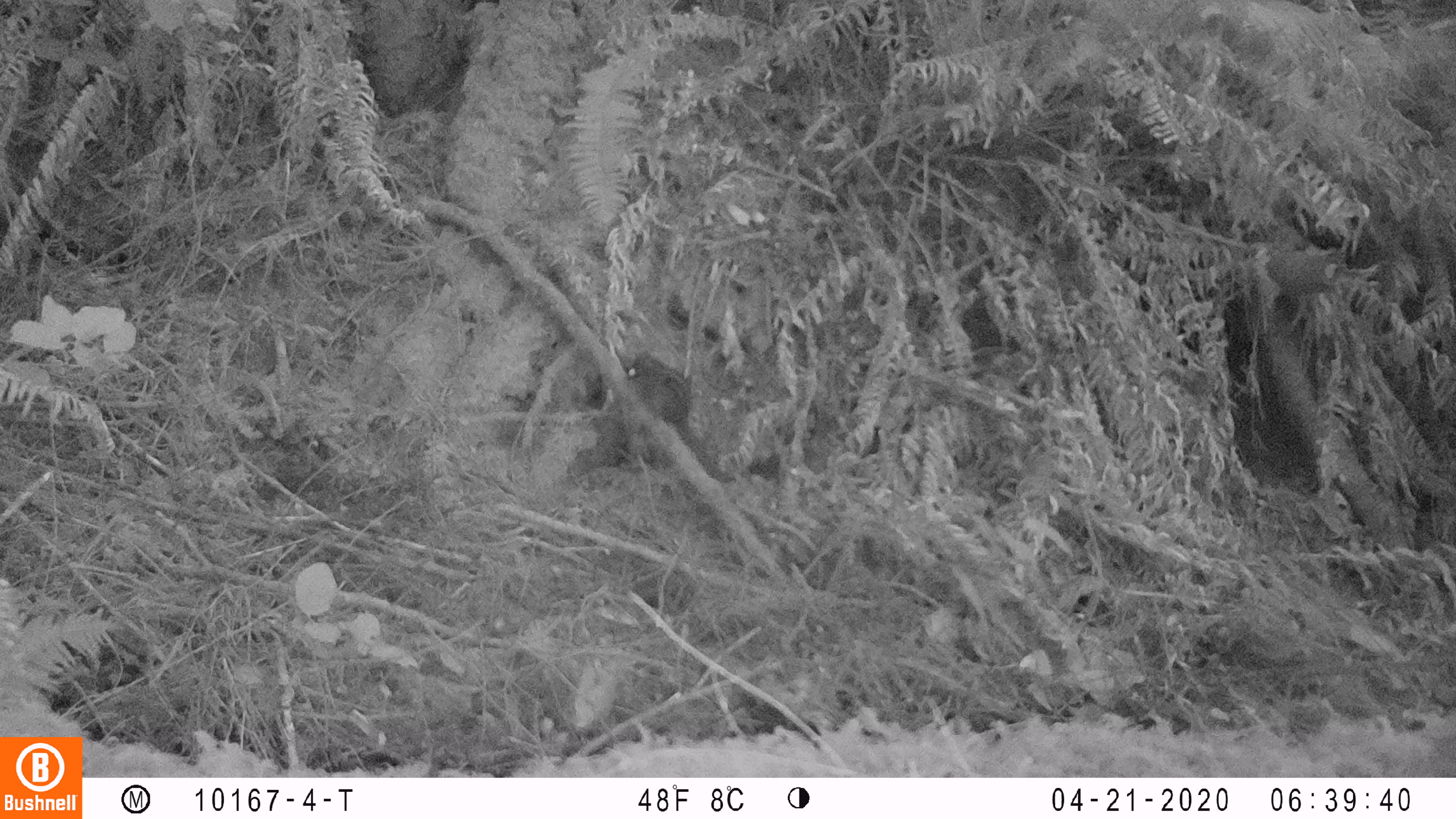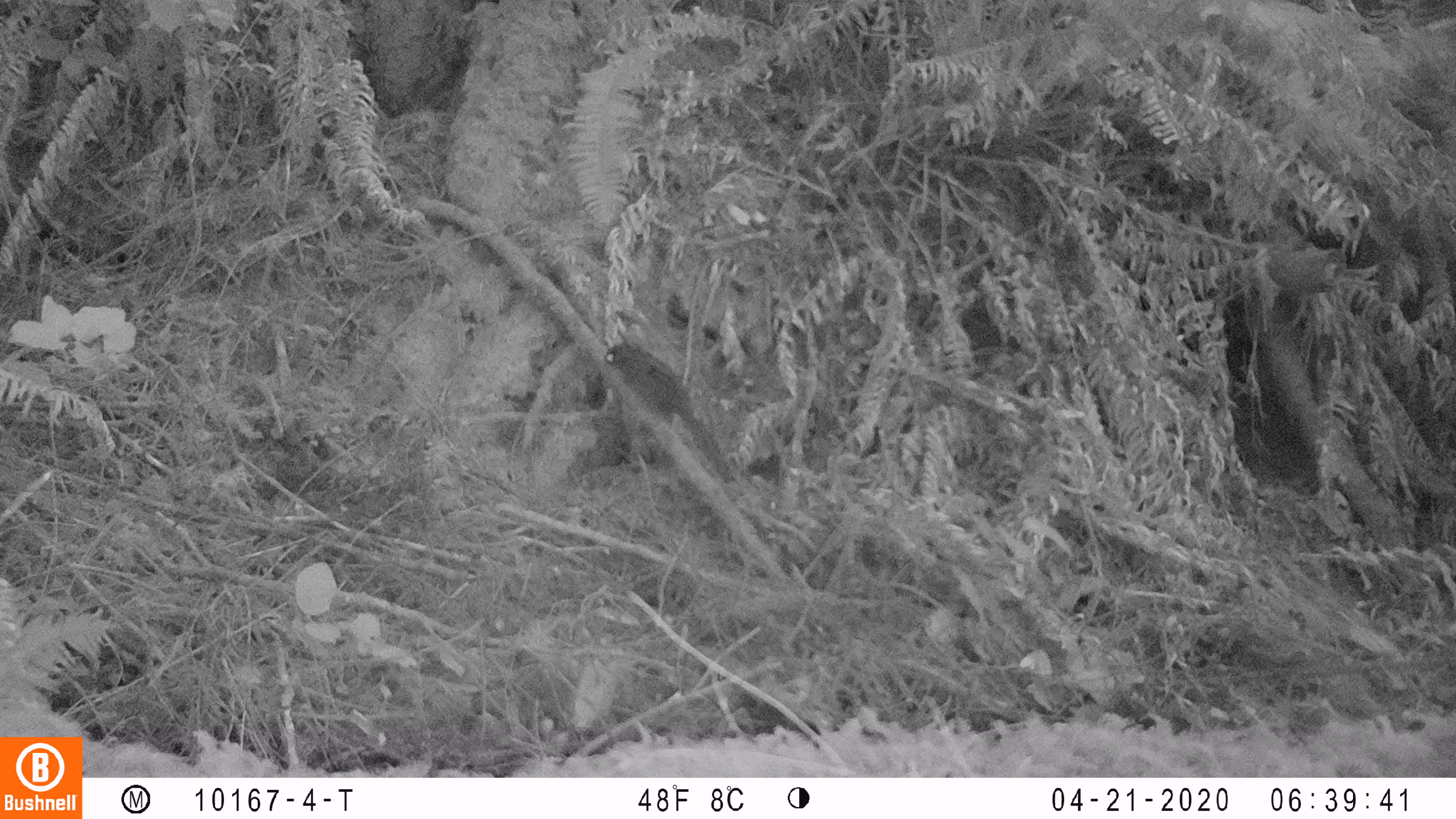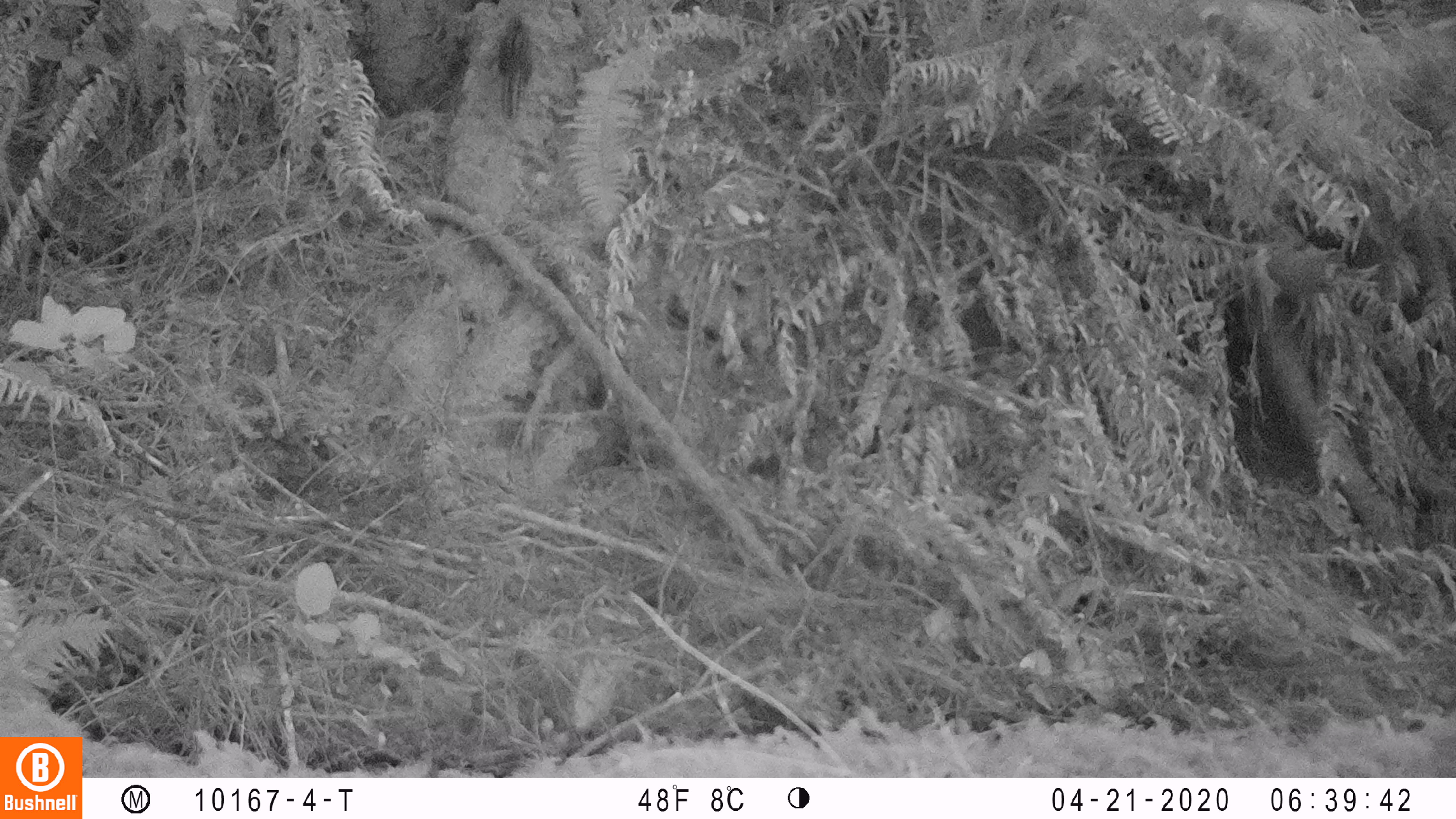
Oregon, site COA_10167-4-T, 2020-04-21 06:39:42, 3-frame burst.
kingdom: Animalia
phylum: Chordata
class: Mammalia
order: Rodentia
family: Sciuridae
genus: Neotamias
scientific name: Neotamias townsendii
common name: townsend's chipmunk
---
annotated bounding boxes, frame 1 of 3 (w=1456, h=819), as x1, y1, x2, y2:
townsend's chipmunk: 624, 342, 737, 487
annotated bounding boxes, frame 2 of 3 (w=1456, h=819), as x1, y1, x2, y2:
townsend's chipmunk: 603, 332, 738, 488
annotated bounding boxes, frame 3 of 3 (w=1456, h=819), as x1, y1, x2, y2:
townsend's chipmunk: 493, 14, 531, 123